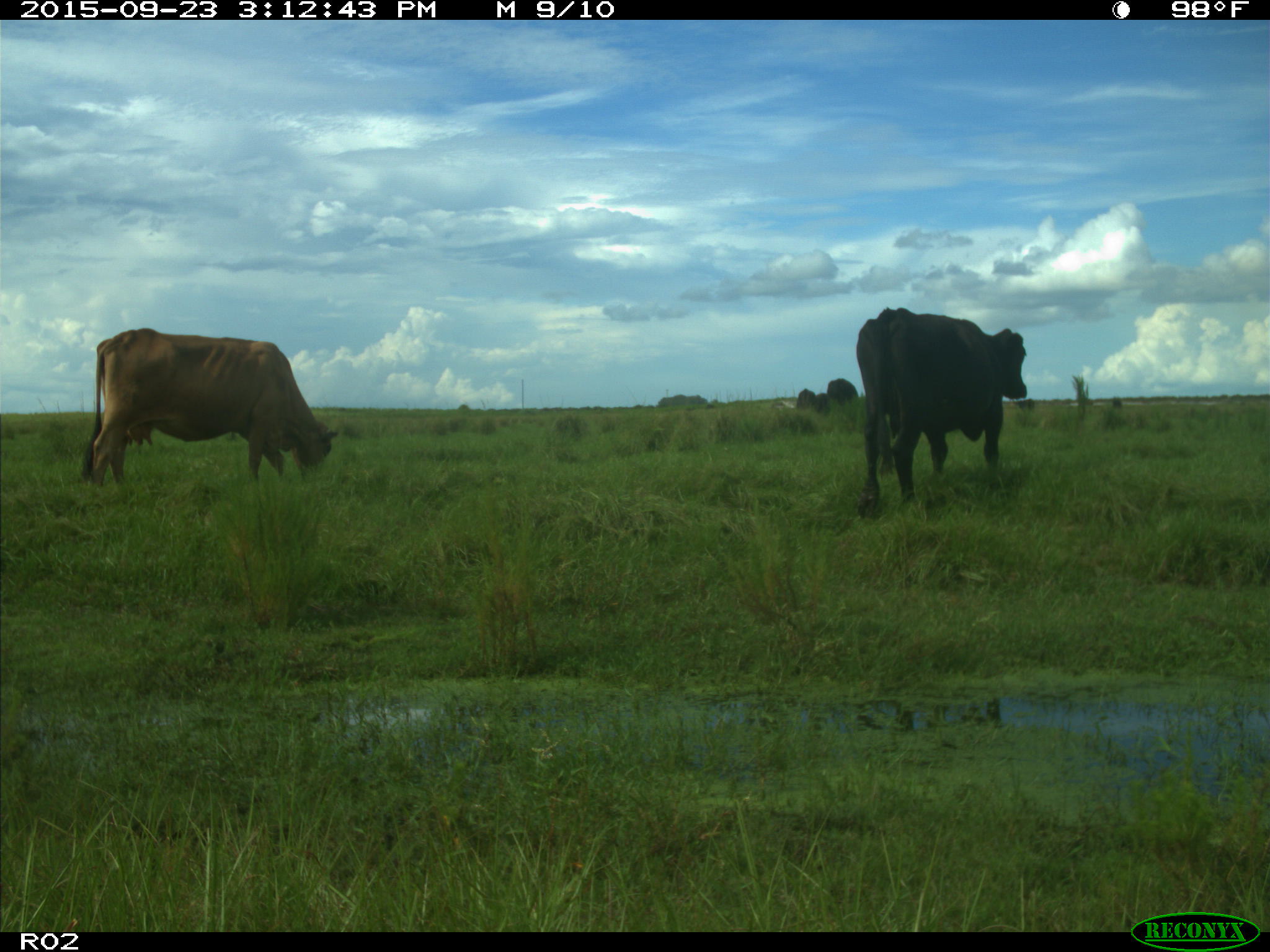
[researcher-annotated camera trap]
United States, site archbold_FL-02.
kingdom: Animalia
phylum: Chordata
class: Mammalia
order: Artiodactyla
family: Bovidae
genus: Bos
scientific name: Bos taurus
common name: domestic cow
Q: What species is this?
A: Bos taurus (domestic cow).